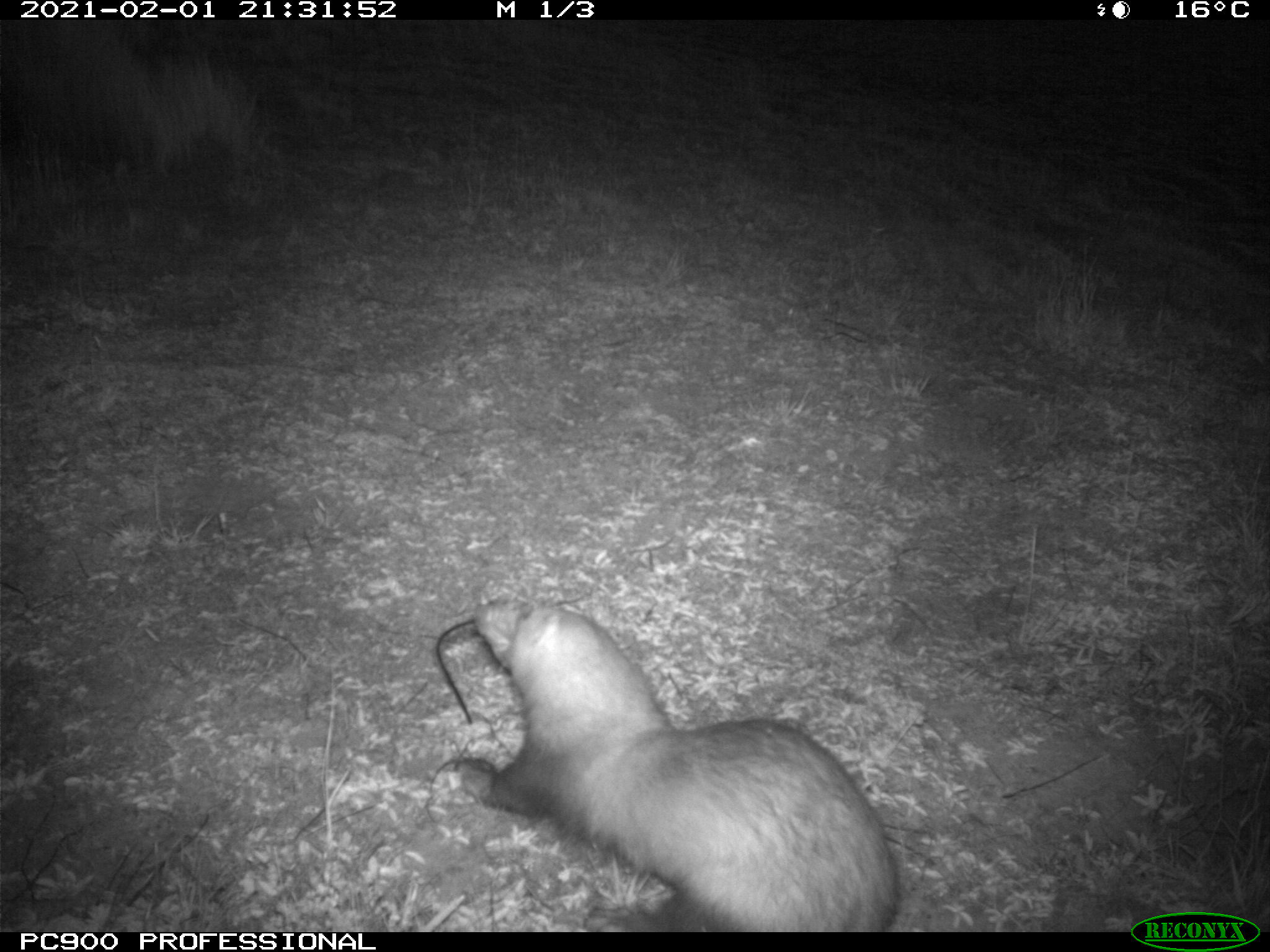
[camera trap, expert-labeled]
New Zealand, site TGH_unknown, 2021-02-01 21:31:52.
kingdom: Animalia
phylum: Chordata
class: Mammalia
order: Carnivora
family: Mustelidae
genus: Mustela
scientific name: Mustela furo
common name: ferret